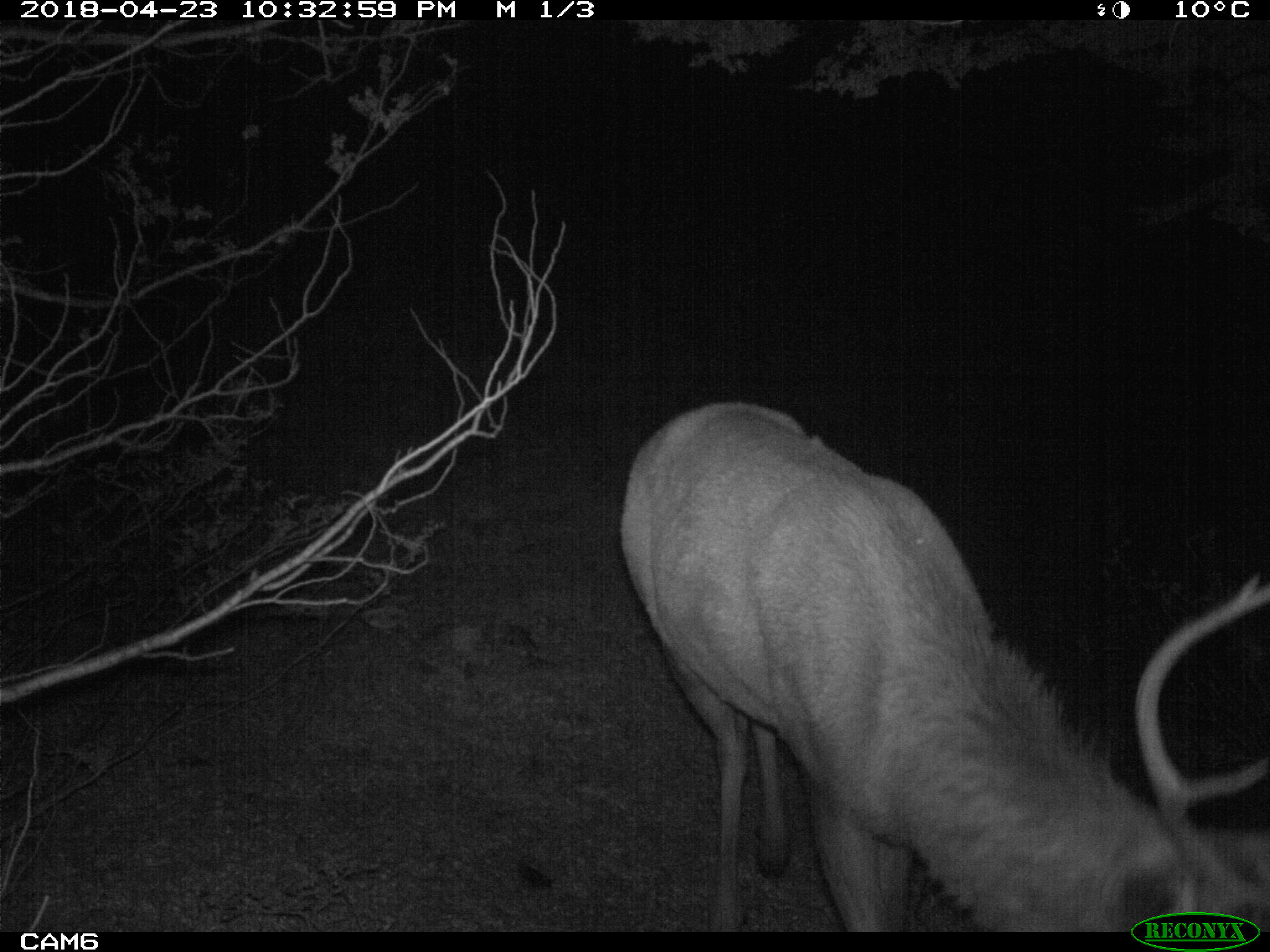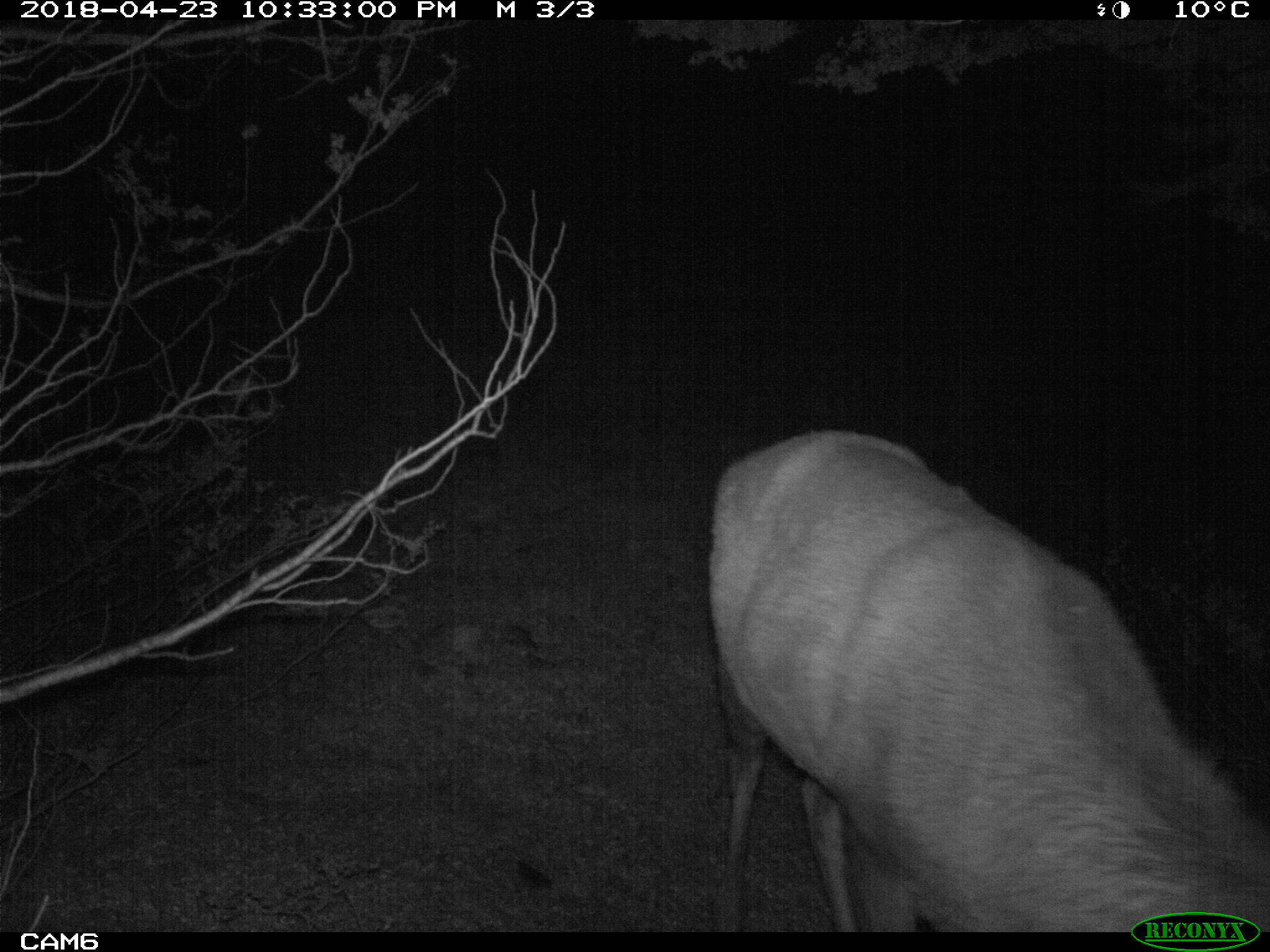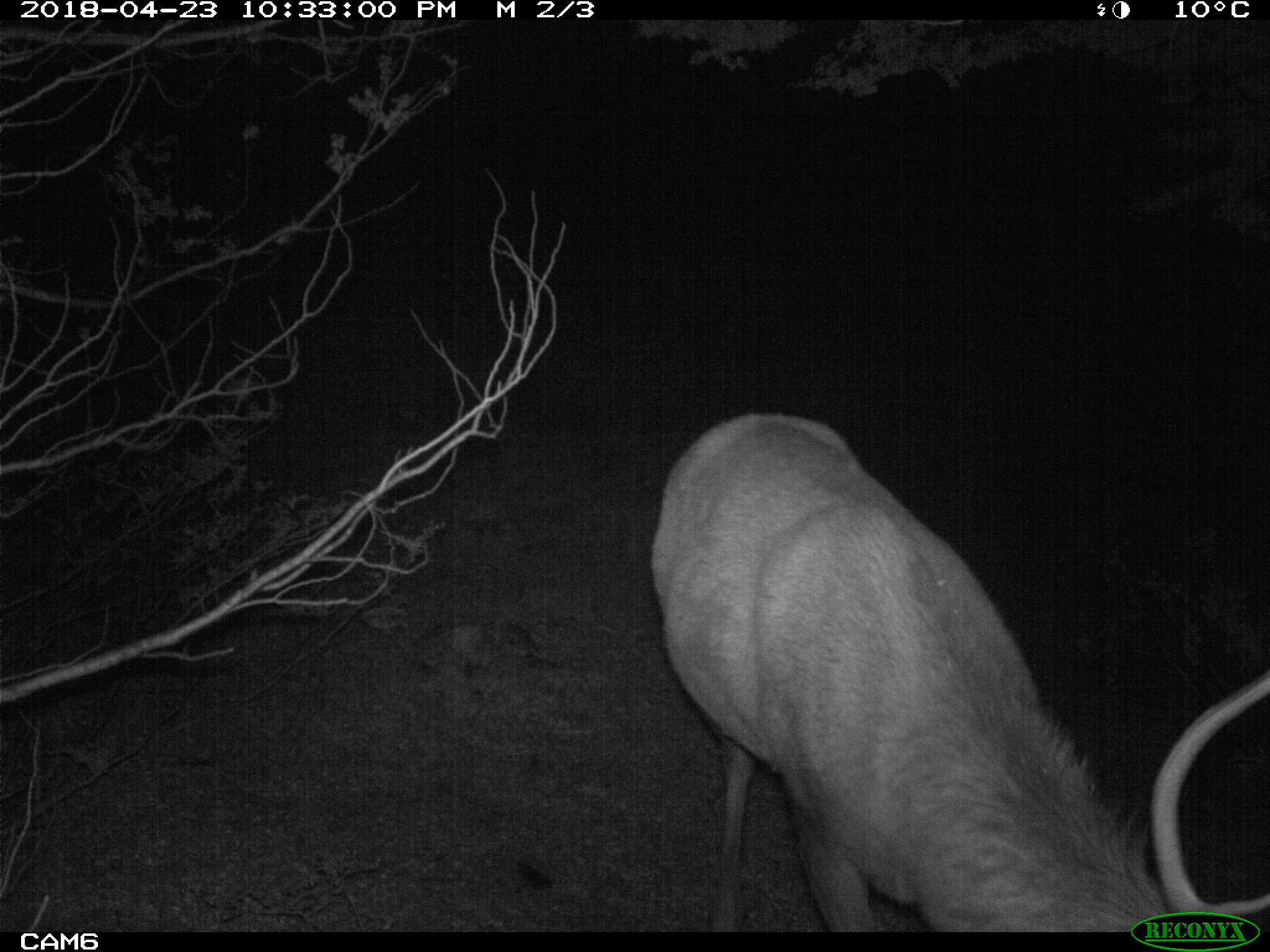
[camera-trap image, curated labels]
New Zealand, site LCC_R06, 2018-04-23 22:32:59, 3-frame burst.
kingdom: Animalia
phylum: Chordata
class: Mammalia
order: Artiodactyla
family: Cervidae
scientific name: Cervidae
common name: deer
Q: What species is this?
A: Deer (Cervidae).